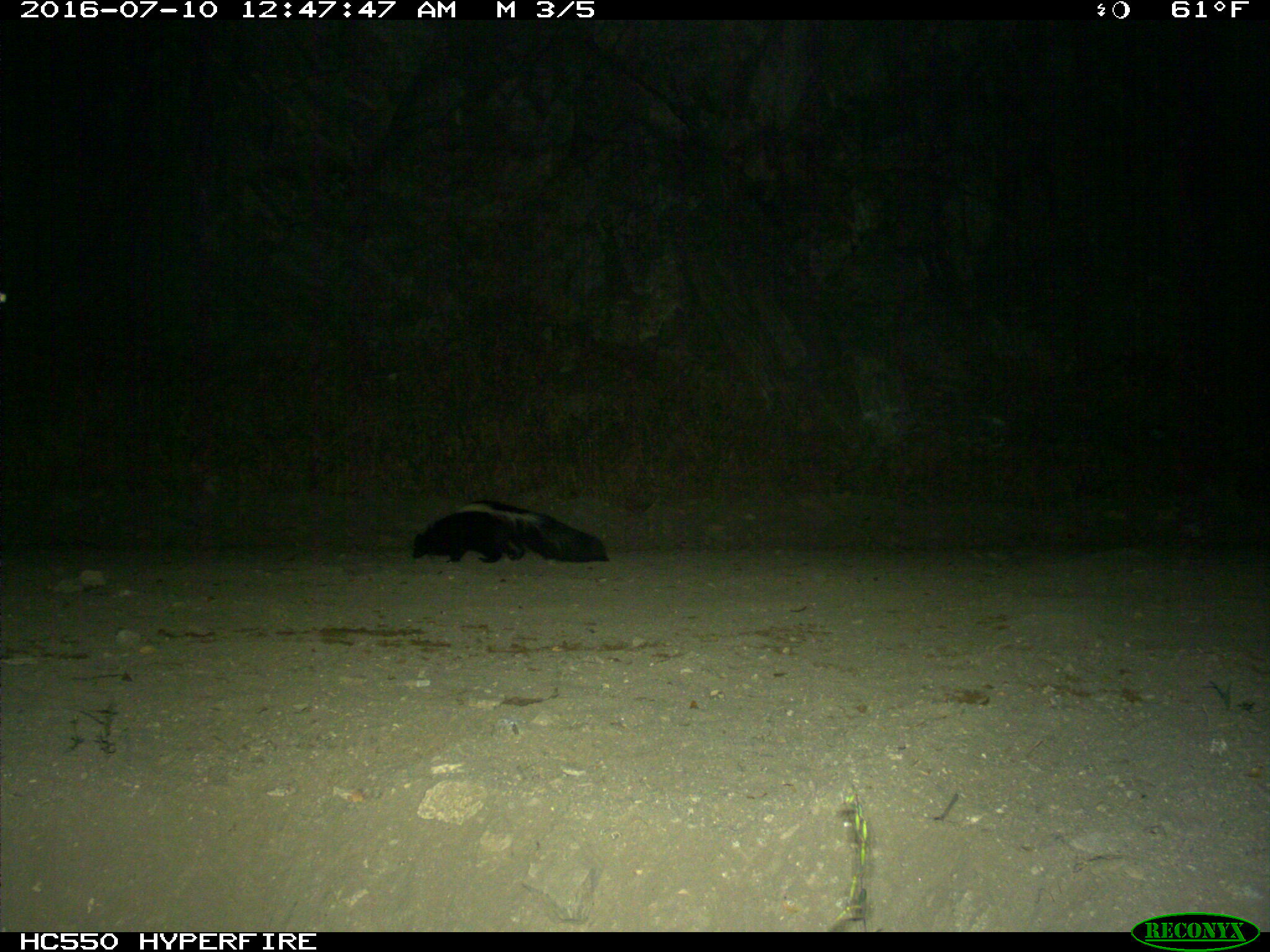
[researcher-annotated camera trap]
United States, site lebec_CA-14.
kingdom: Animalia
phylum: Chordata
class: Mammalia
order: Carnivora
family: Mephitidae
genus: Mephitis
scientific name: Mephitis mephitis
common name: striped skunk